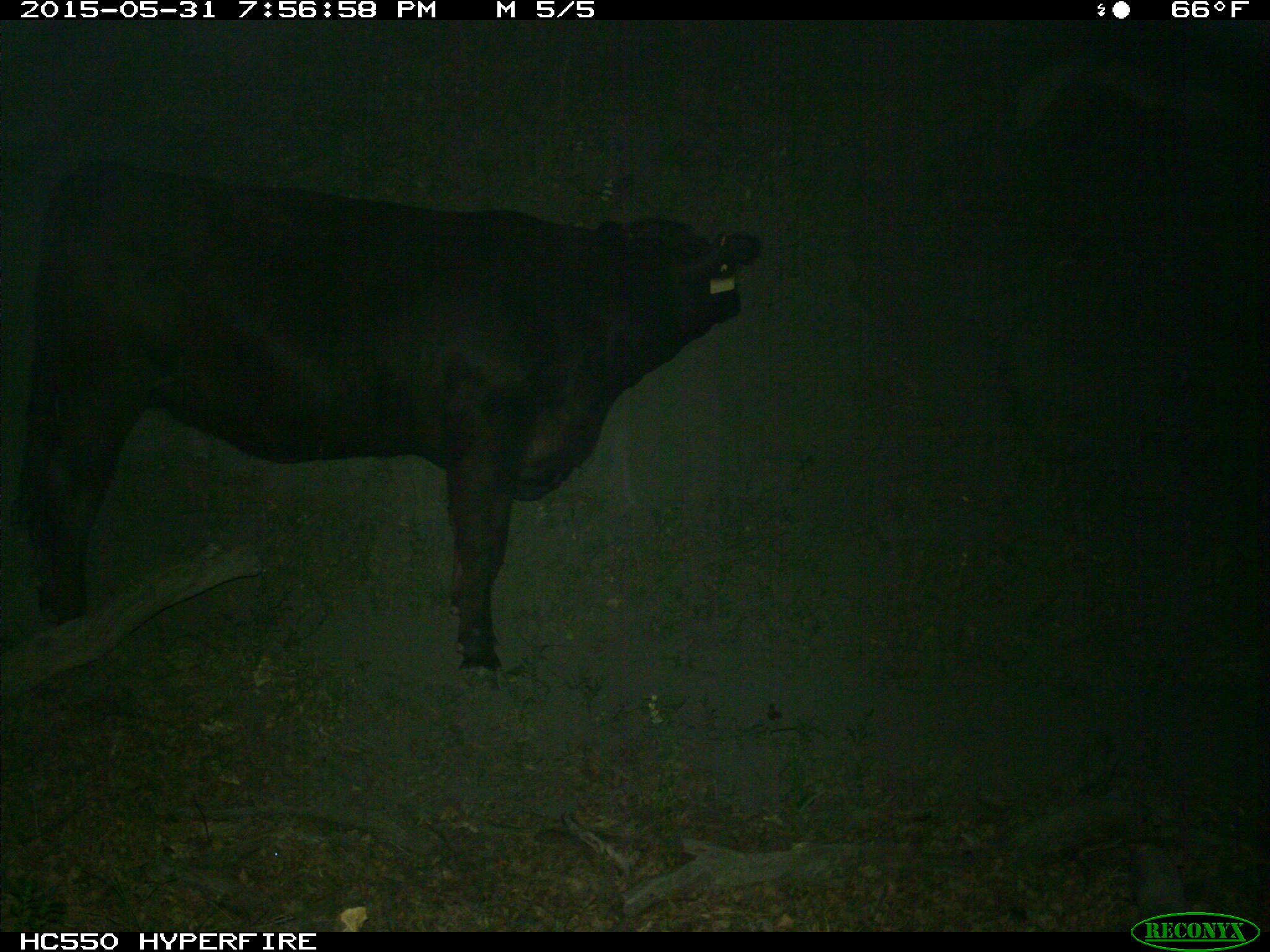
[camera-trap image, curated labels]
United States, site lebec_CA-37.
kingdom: Animalia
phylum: Chordata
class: Mammalia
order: Artiodactyla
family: Bovidae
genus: Bos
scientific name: Bos taurus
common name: domestic cow